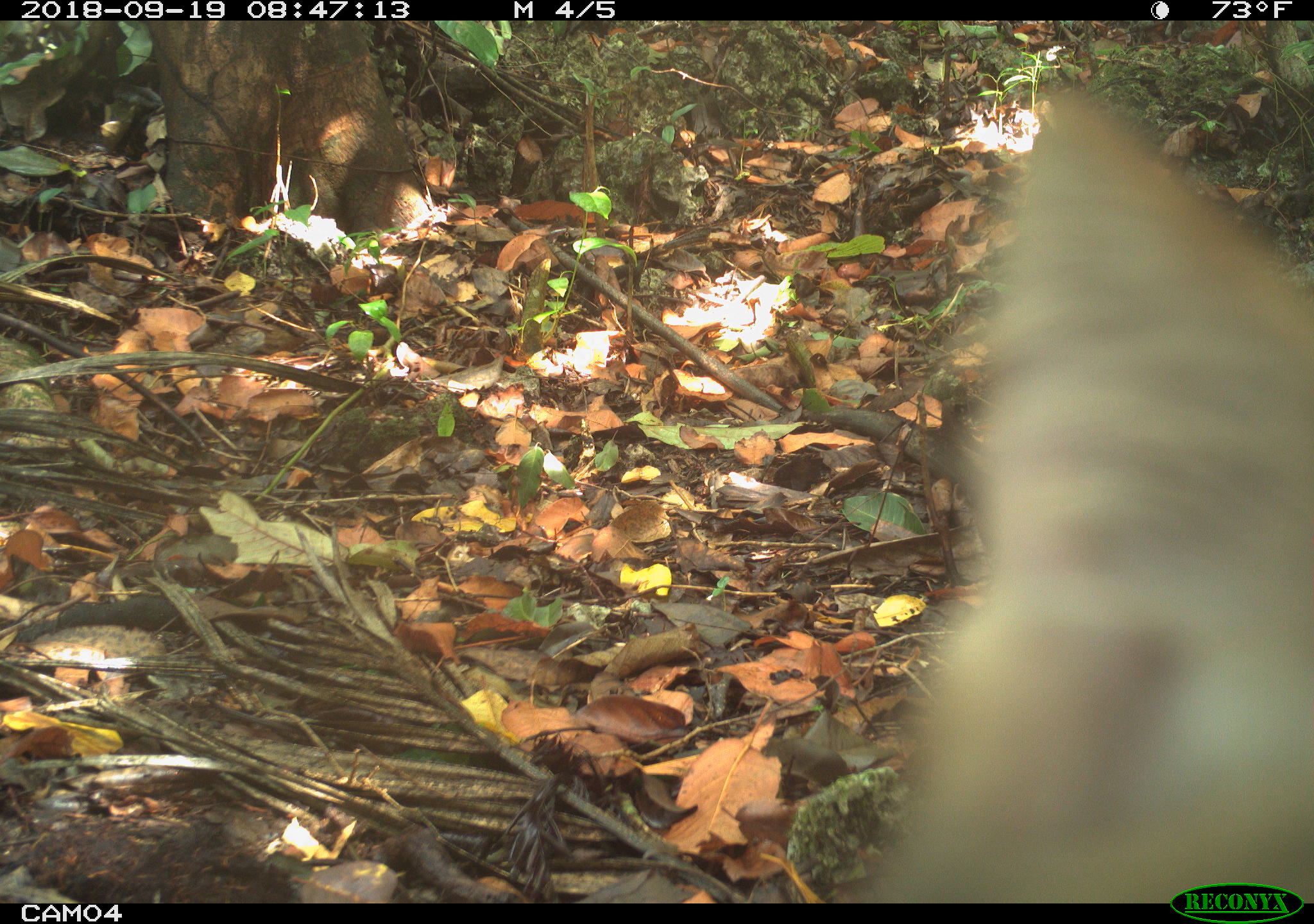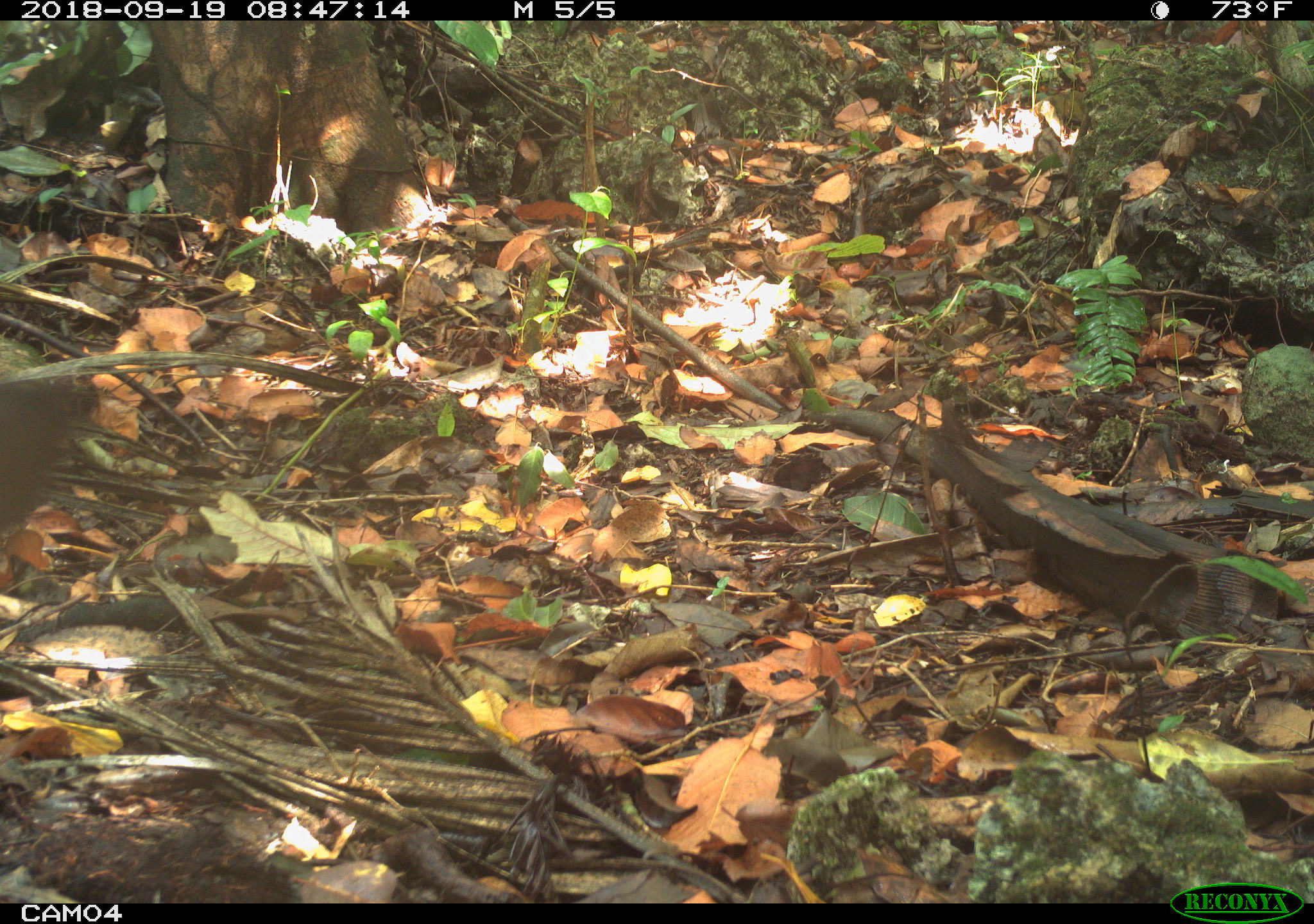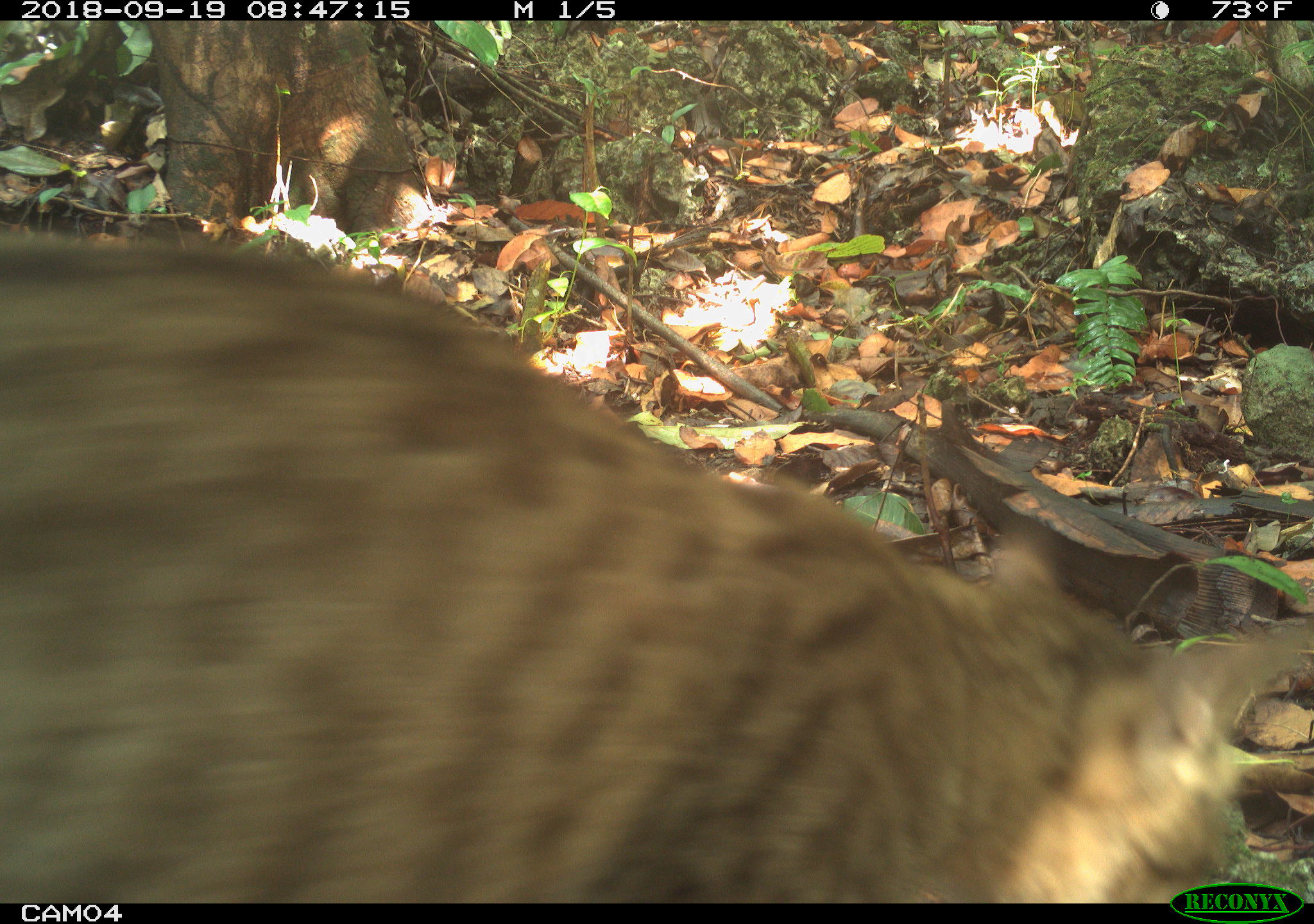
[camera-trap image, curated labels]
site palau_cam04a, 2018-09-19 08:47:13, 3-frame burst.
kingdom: Animalia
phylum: Chordata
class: Mammalia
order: Carnivora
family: Felidae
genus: Felis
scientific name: Felis catus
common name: cat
Cat (Felis catus).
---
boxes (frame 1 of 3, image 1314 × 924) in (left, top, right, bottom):
cat: (862, 84, 1311, 900)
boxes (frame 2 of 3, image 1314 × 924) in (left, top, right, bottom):
unknown: (0, 365, 108, 554)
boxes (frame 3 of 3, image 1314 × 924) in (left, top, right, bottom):
cat: (0, 245, 1314, 892)